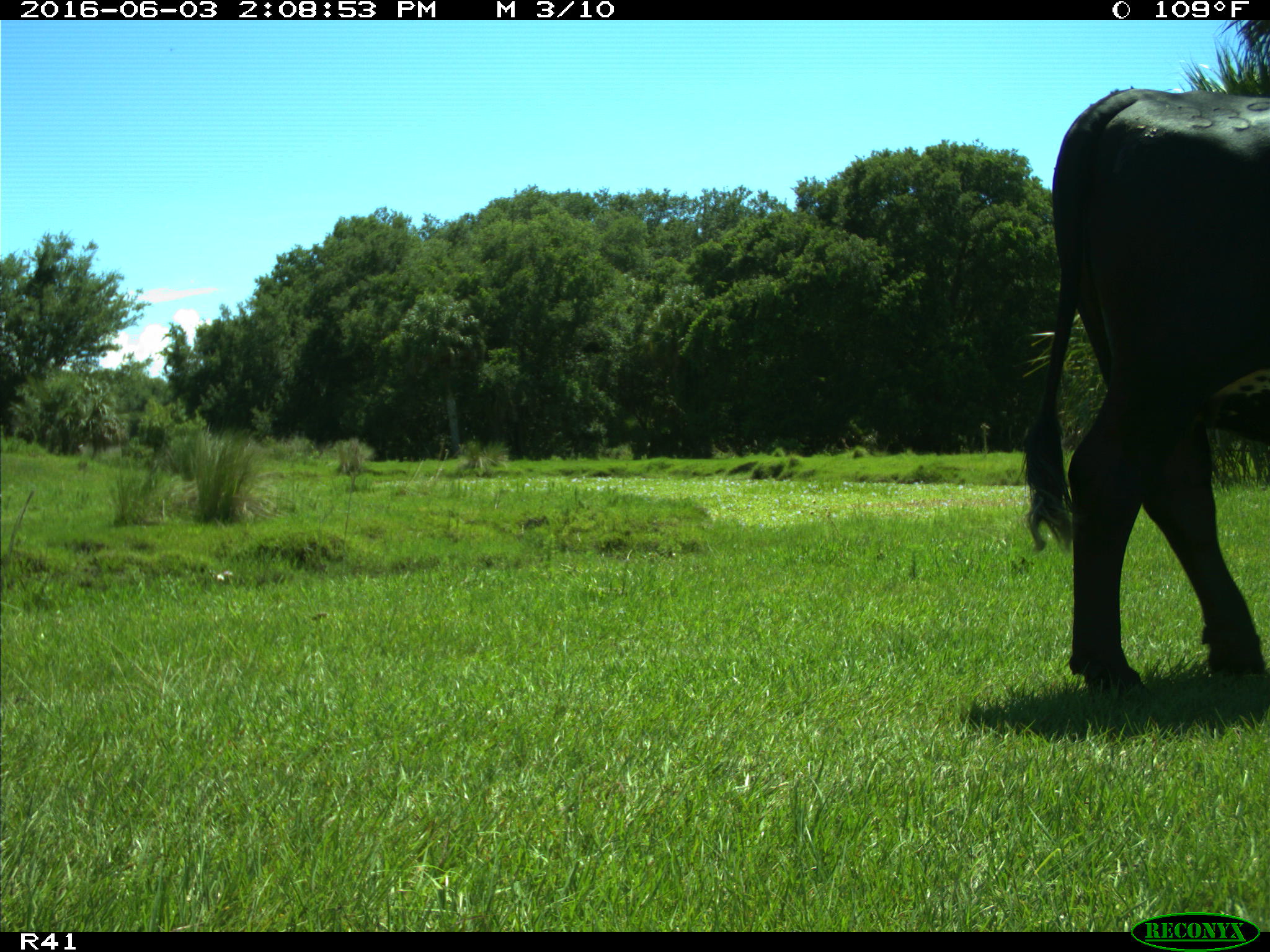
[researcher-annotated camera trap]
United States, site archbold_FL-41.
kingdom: Animalia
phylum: Chordata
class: Mammalia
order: Artiodactyla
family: Bovidae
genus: Bos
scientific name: Bos taurus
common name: domestic cow